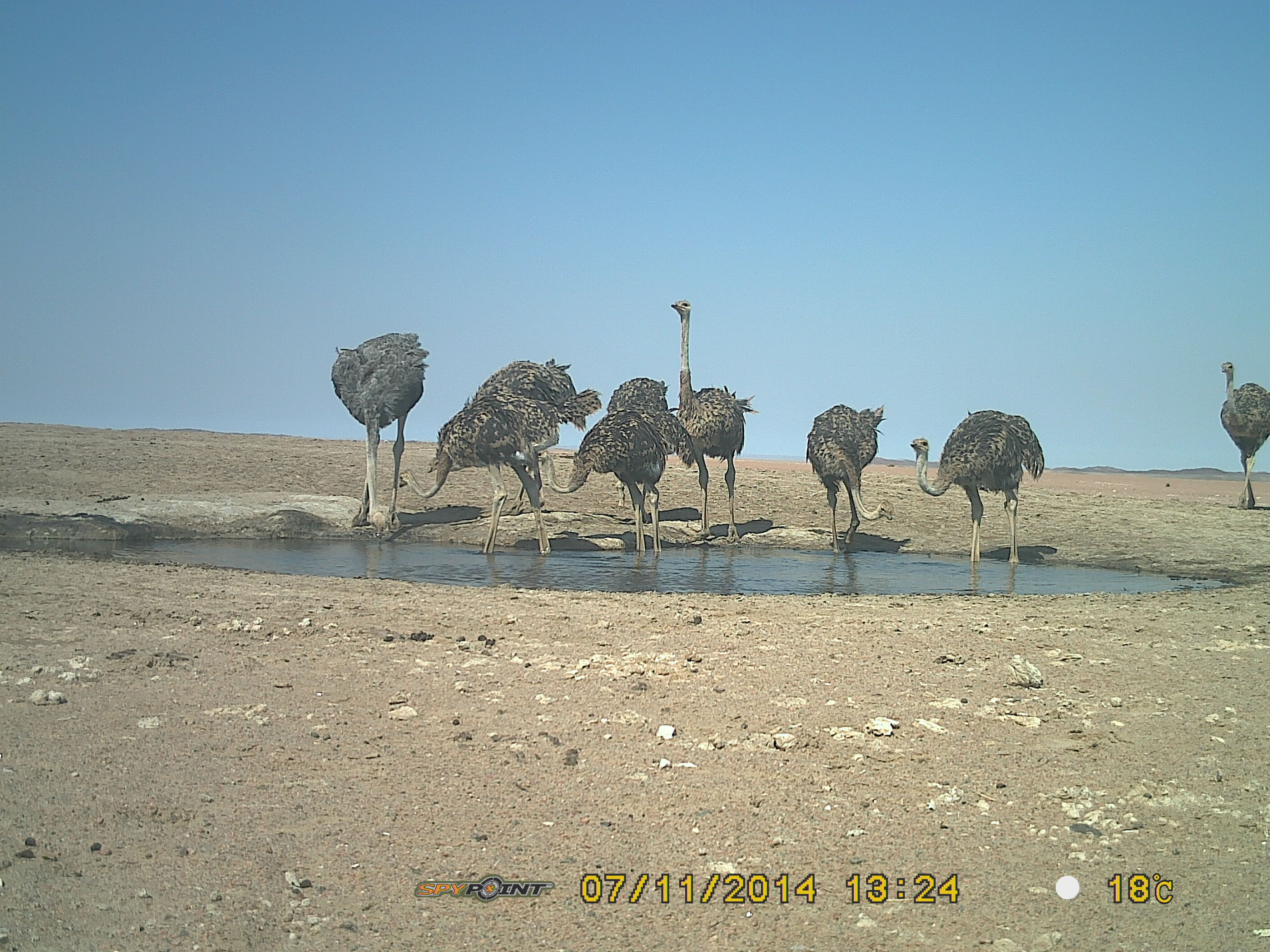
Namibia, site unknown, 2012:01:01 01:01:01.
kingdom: Animalia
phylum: Chordata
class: Aves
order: Struthioniformes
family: Struthionidae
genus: Struthio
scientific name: Struthio camelus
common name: common ostrich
Struthio camelus (common ostrich).